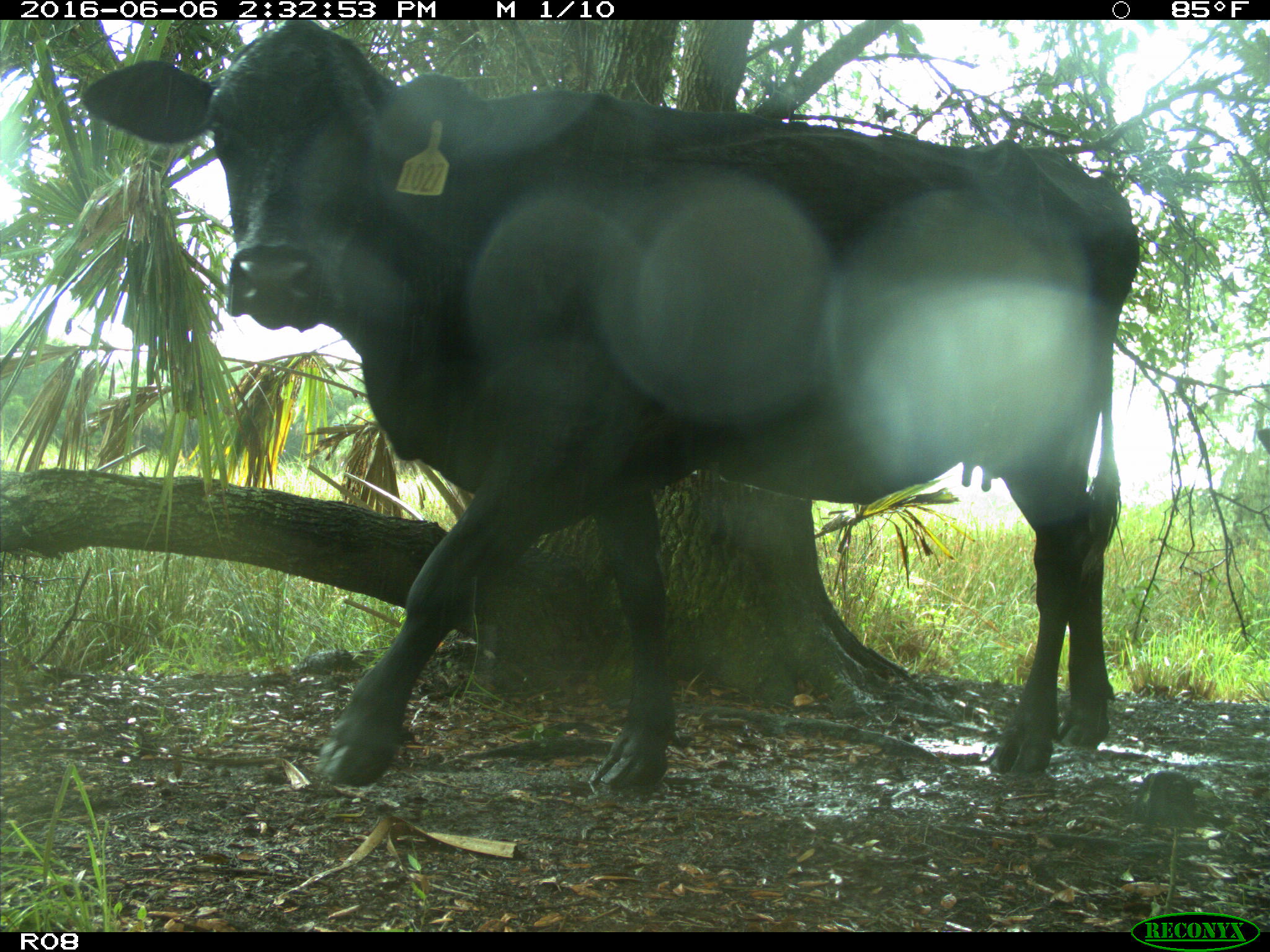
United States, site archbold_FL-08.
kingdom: Animalia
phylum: Chordata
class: Mammalia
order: Artiodactyla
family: Bovidae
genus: Bos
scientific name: Bos taurus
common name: domestic cow